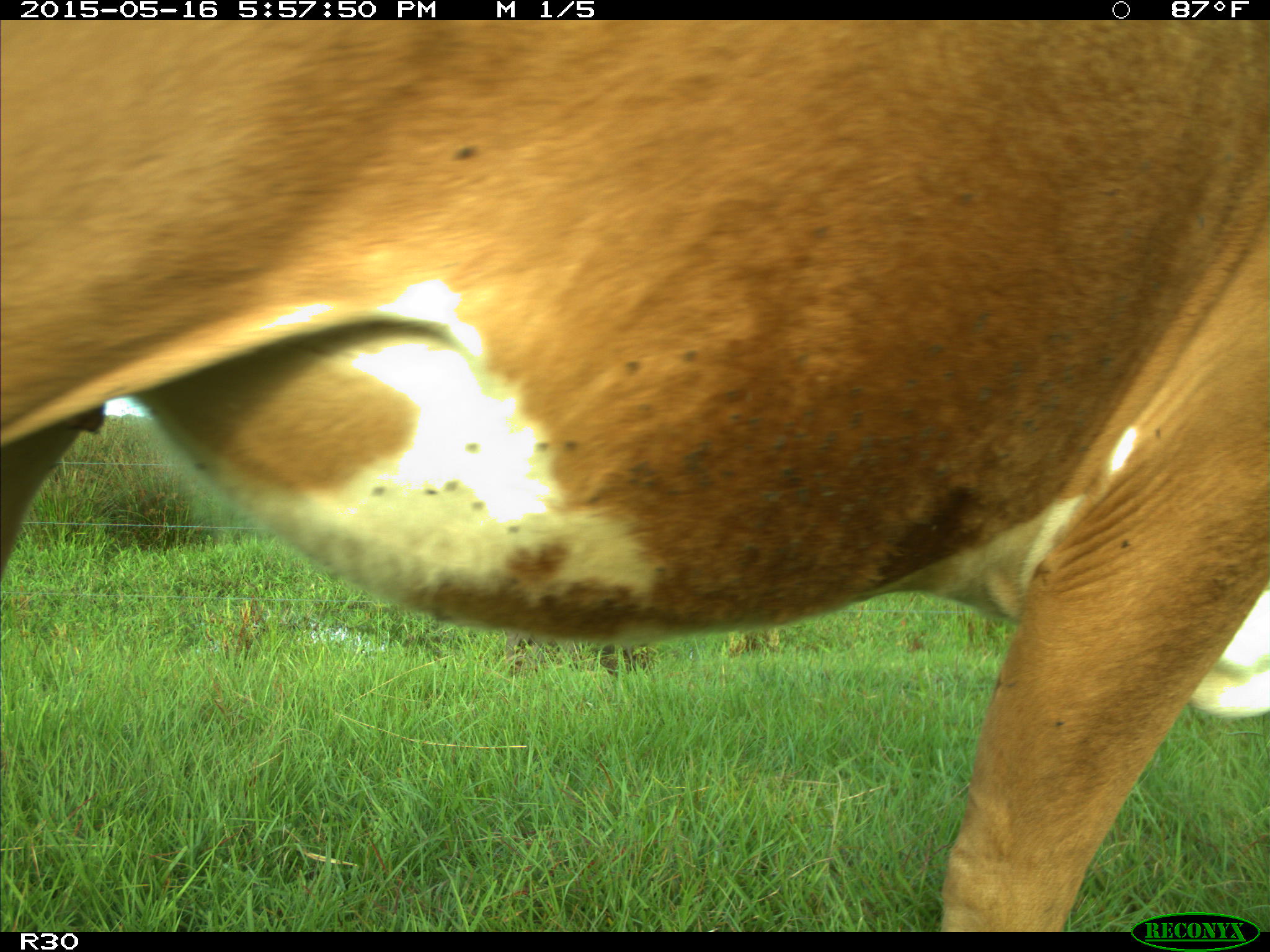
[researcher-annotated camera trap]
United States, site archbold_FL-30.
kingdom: Animalia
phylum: Chordata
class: Mammalia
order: Artiodactyla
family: Bovidae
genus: Bos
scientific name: Bos taurus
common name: domestic cow